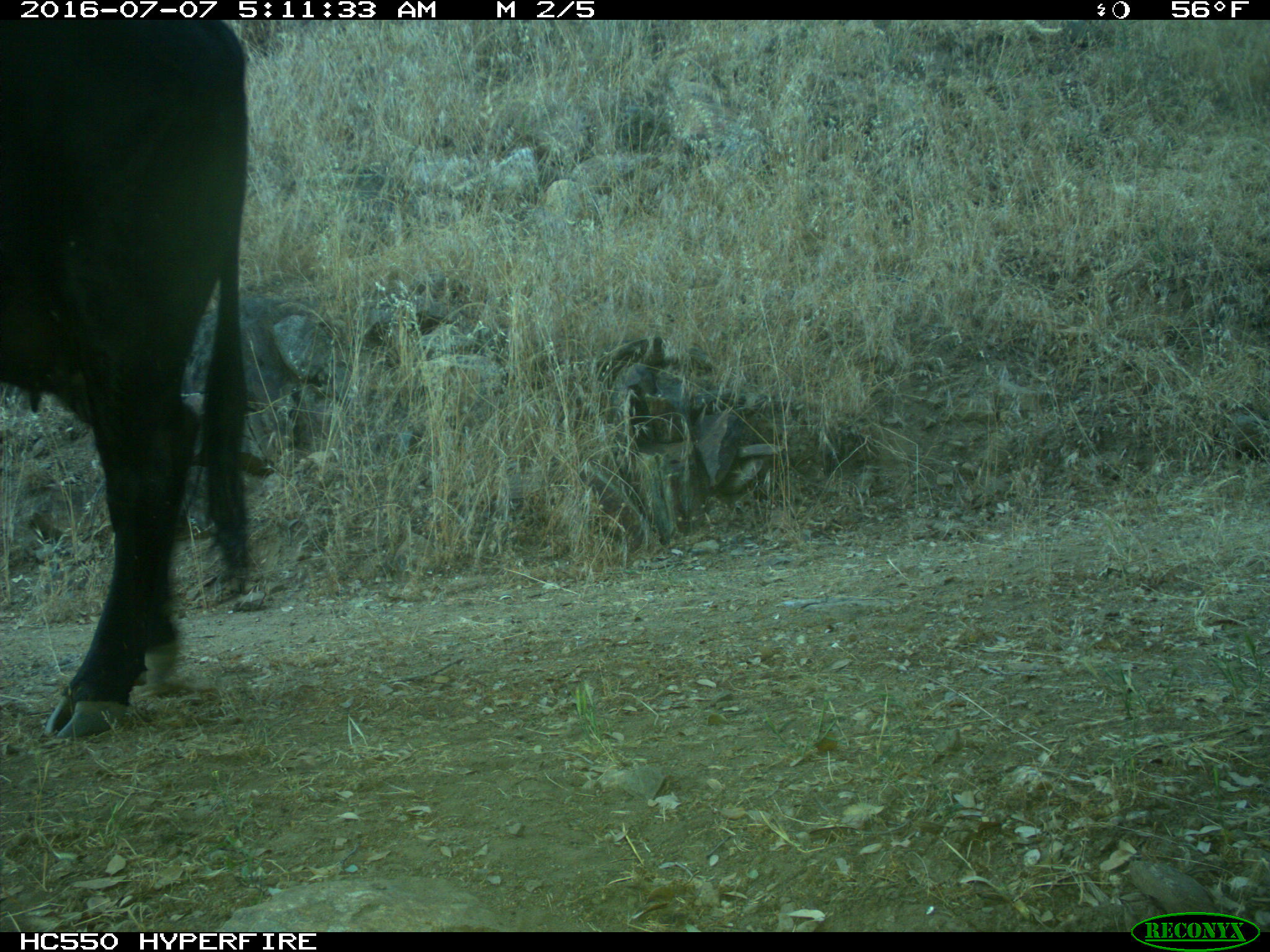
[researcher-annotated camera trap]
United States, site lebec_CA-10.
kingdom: Animalia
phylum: Chordata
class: Mammalia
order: Artiodactyla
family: Bovidae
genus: Bos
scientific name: Bos taurus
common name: domestic cow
Bos taurus (domestic cow).